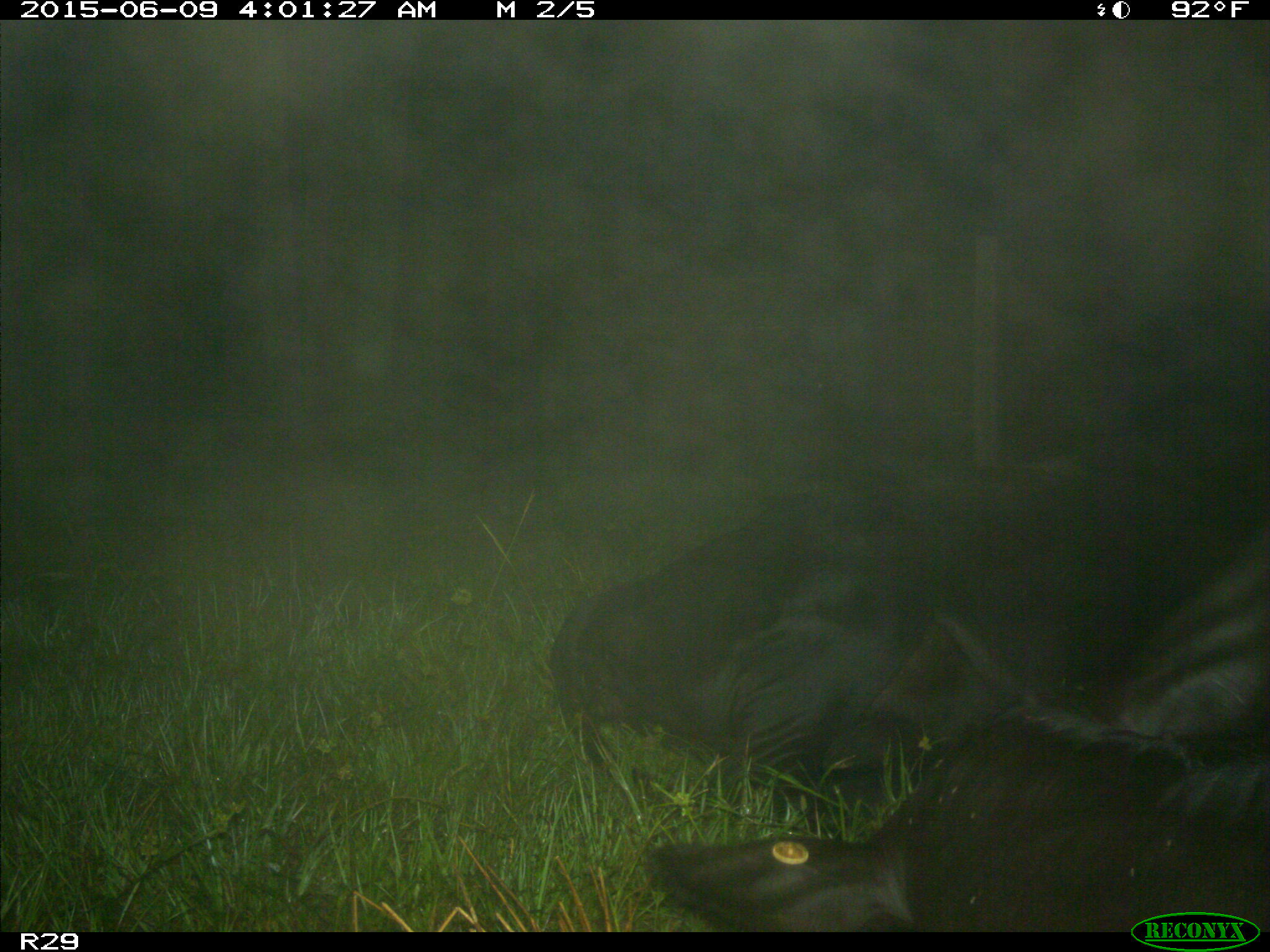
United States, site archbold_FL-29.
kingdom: Animalia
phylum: Chordata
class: Mammalia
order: Artiodactyla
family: Bovidae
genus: Bos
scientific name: Bos taurus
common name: domestic cow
Bos taurus (domestic cow).